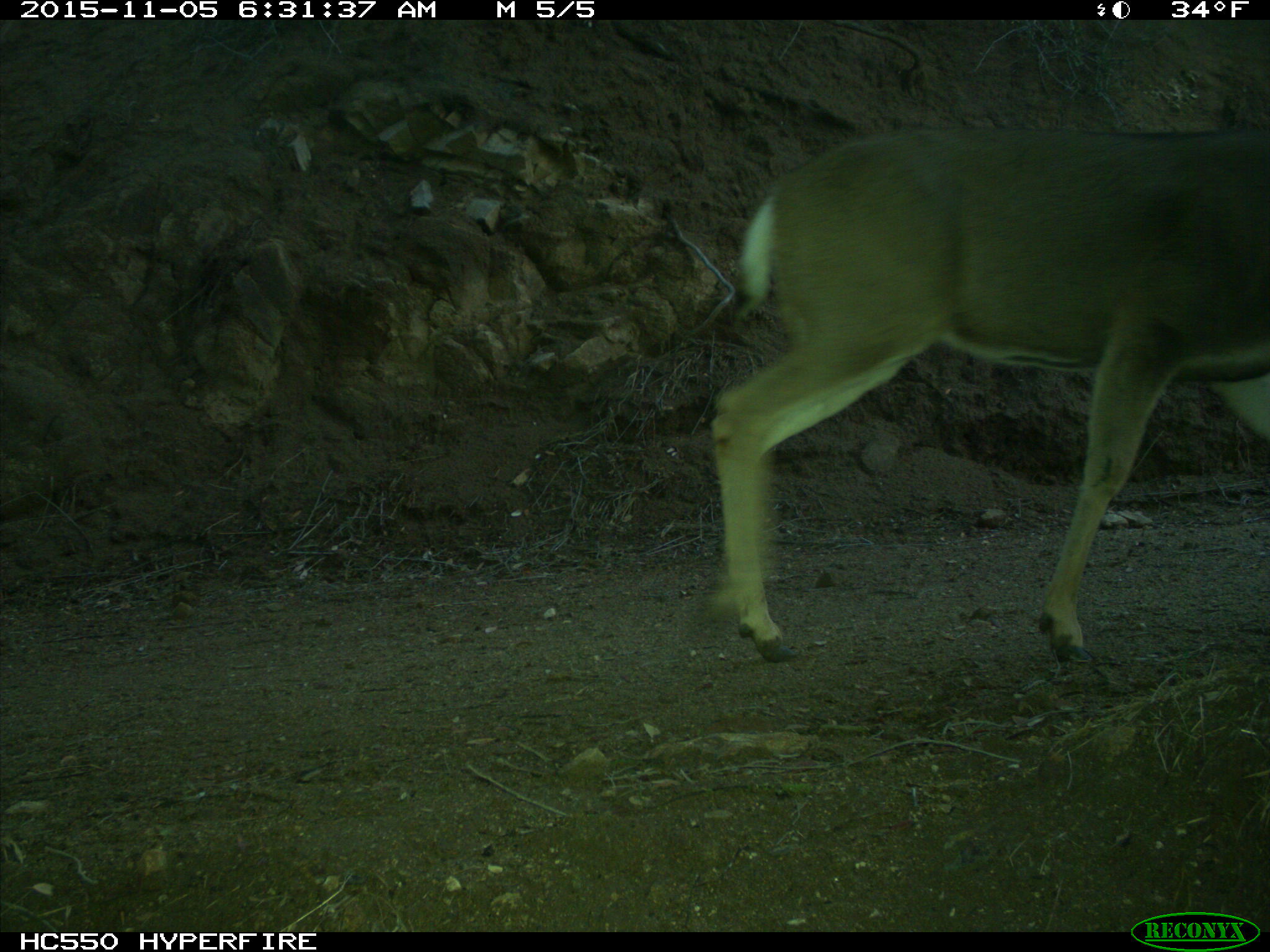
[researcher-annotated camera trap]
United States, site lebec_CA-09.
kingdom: Animalia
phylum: Chordata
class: Mammalia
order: Artiodactyla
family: Cervidae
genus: Odocoileus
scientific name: Odocoileus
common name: deer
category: unidentified deer